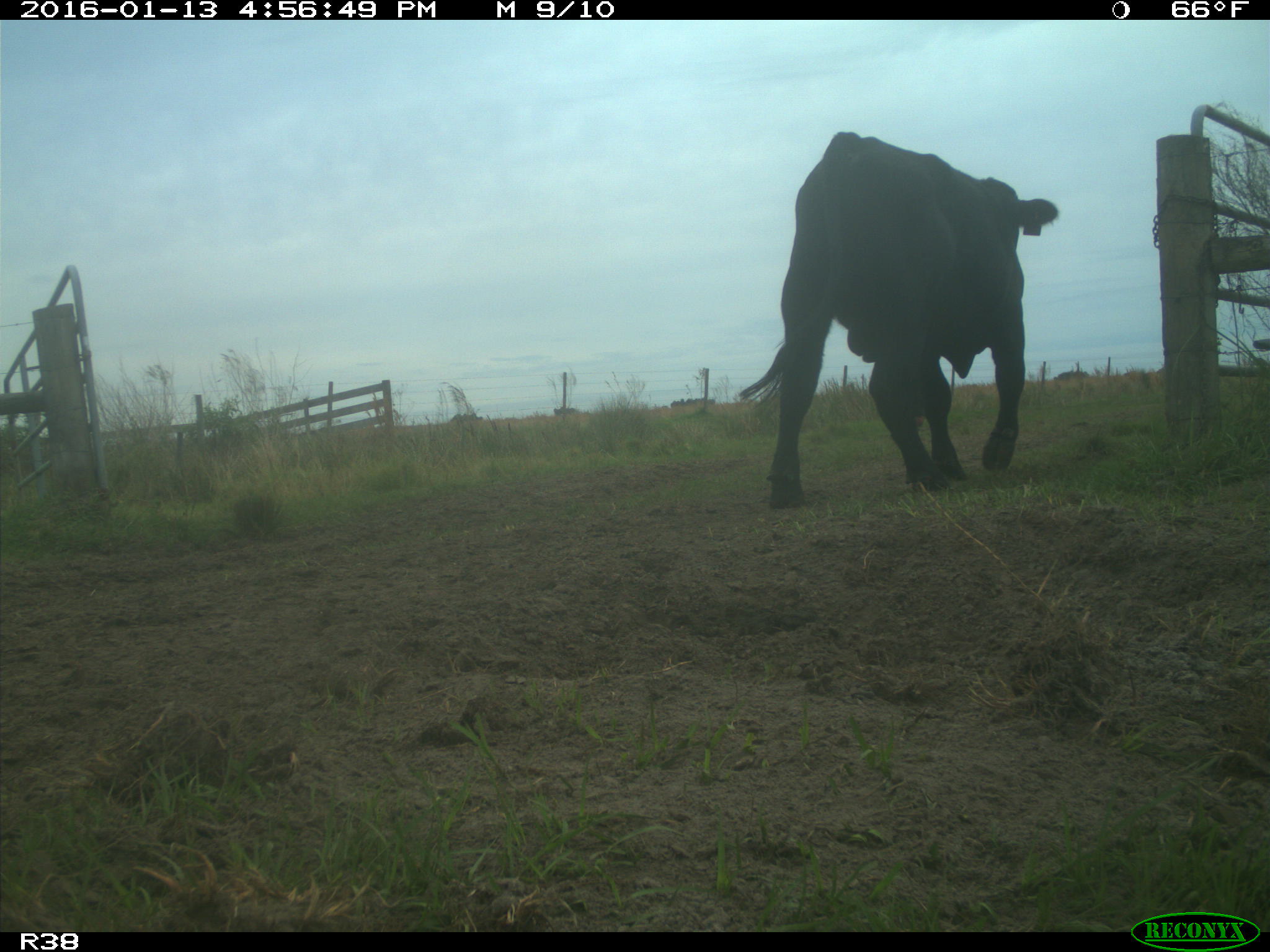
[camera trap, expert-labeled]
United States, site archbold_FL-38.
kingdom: Animalia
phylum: Chordata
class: Mammalia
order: Artiodactyla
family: Bovidae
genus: Bos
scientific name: Bos taurus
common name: domestic cow